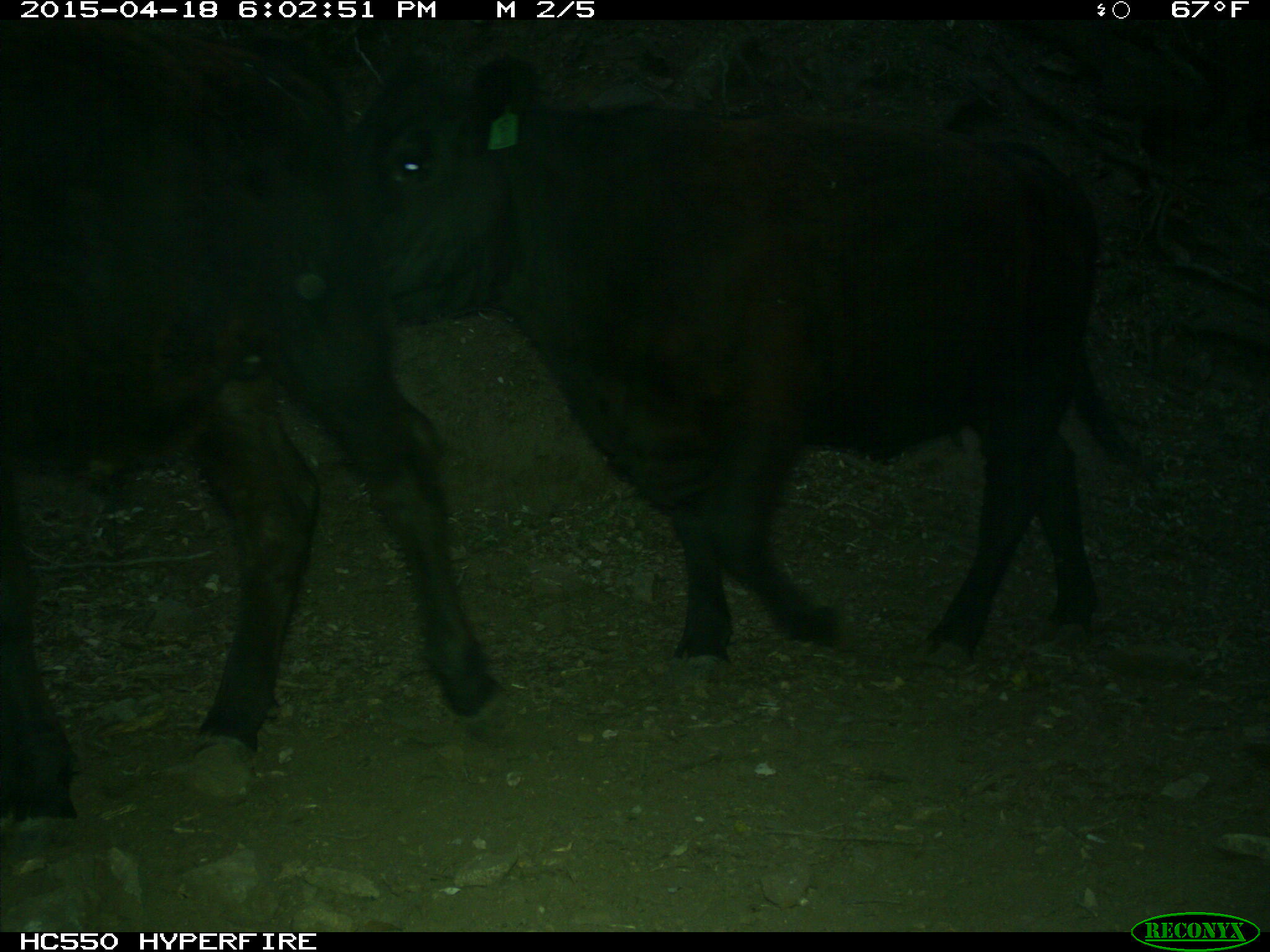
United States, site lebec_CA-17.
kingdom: Animalia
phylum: Chordata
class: Mammalia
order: Artiodactyla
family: Bovidae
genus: Bos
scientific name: Bos taurus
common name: domestic cow